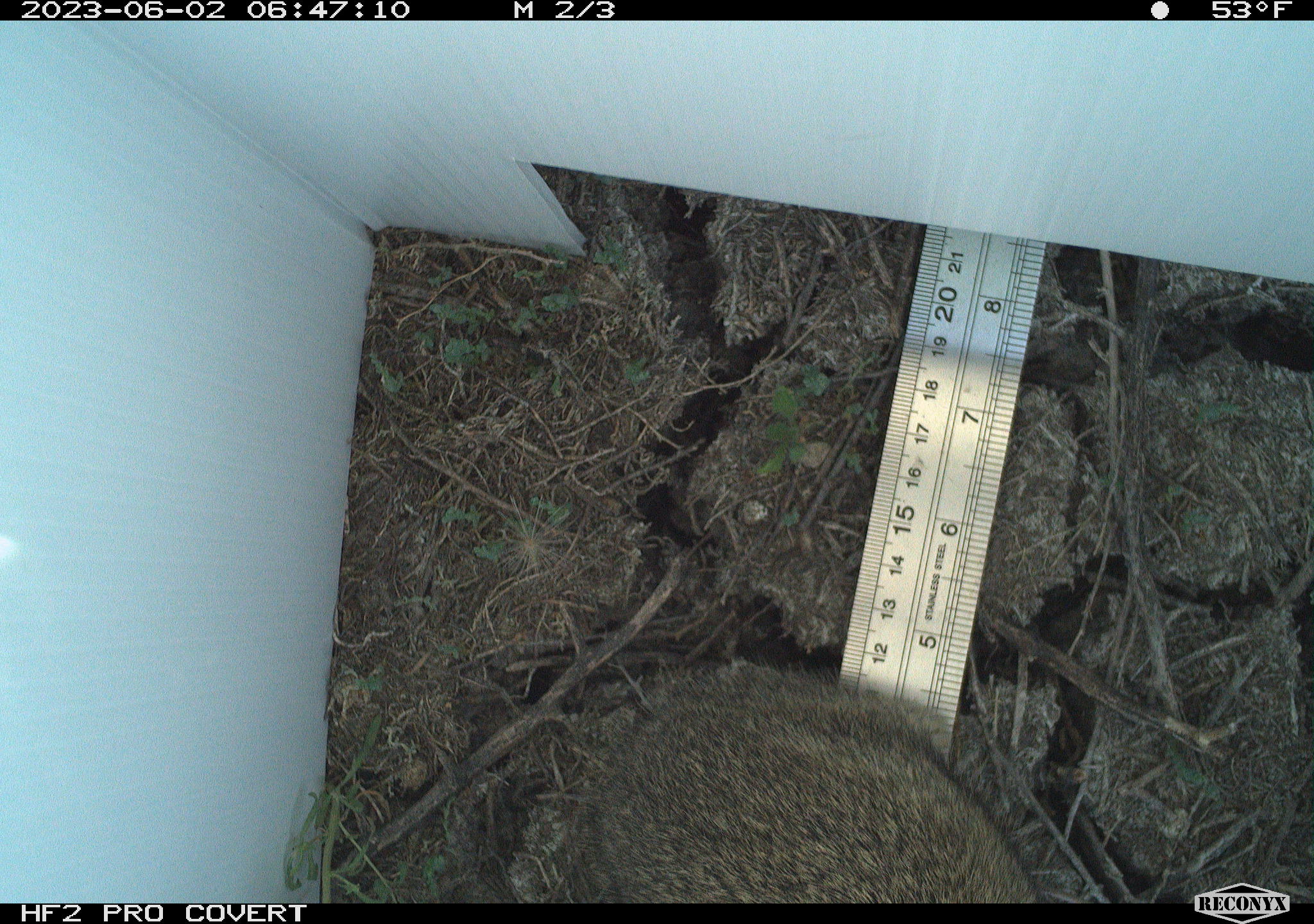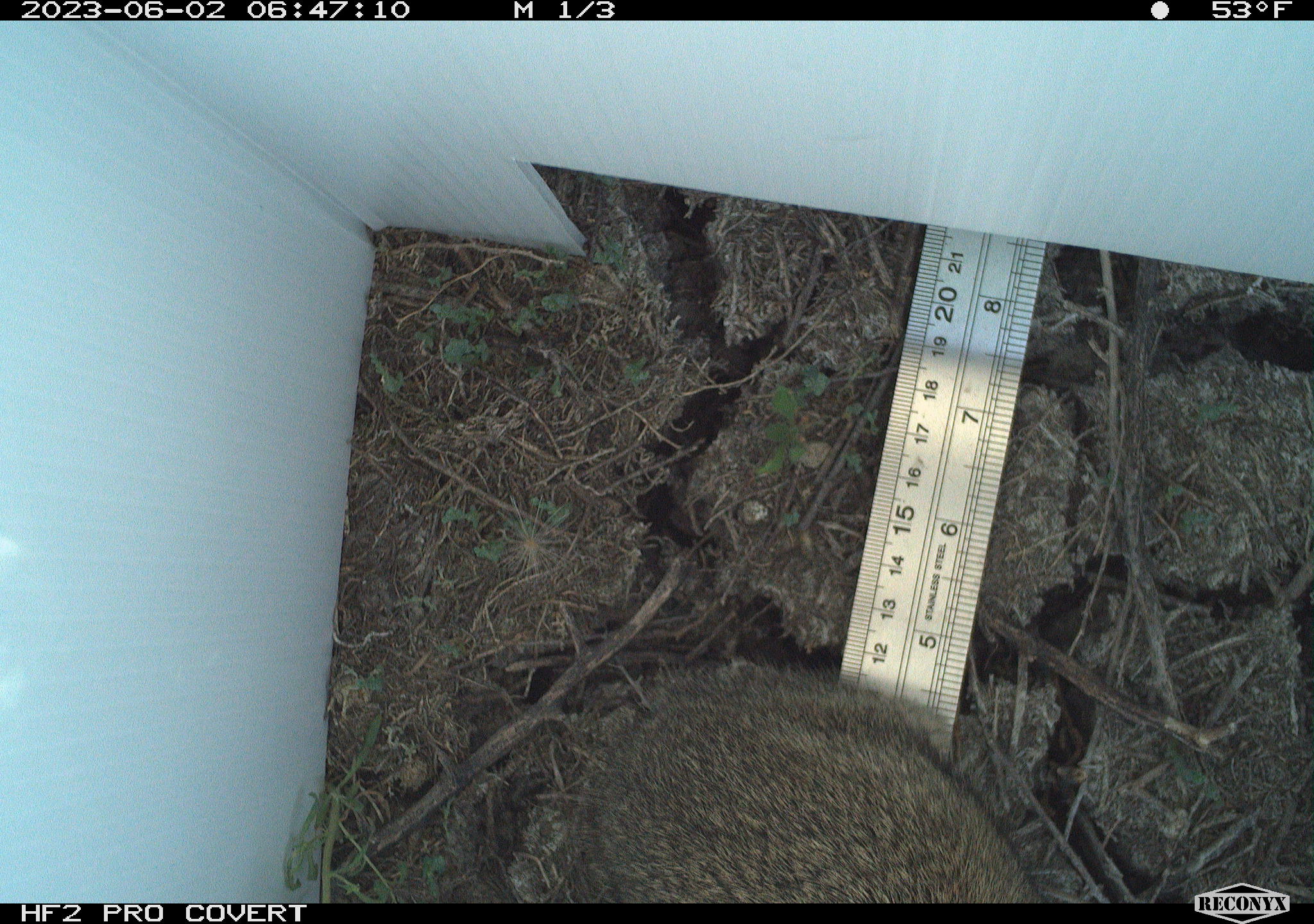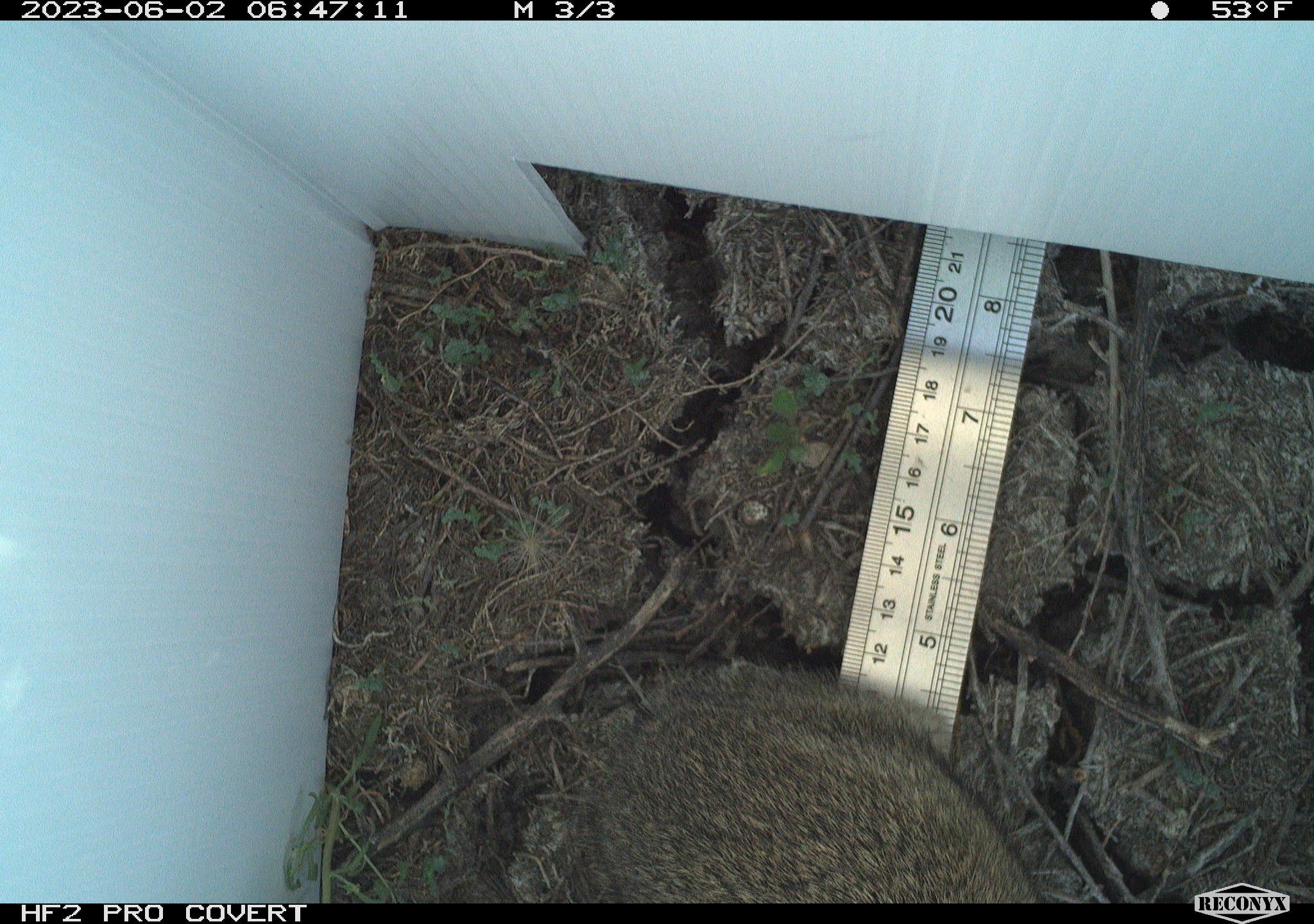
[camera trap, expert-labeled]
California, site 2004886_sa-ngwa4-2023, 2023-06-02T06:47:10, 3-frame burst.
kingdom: Animalia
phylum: Chordata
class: Mammalia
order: Lagomorpha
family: Leporidae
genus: Sylvilagus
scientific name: Sylvilagus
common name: cottontail rabbits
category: sylvilagus species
Sylvilagus species (cottontail rabbits) (Sylvilagus).